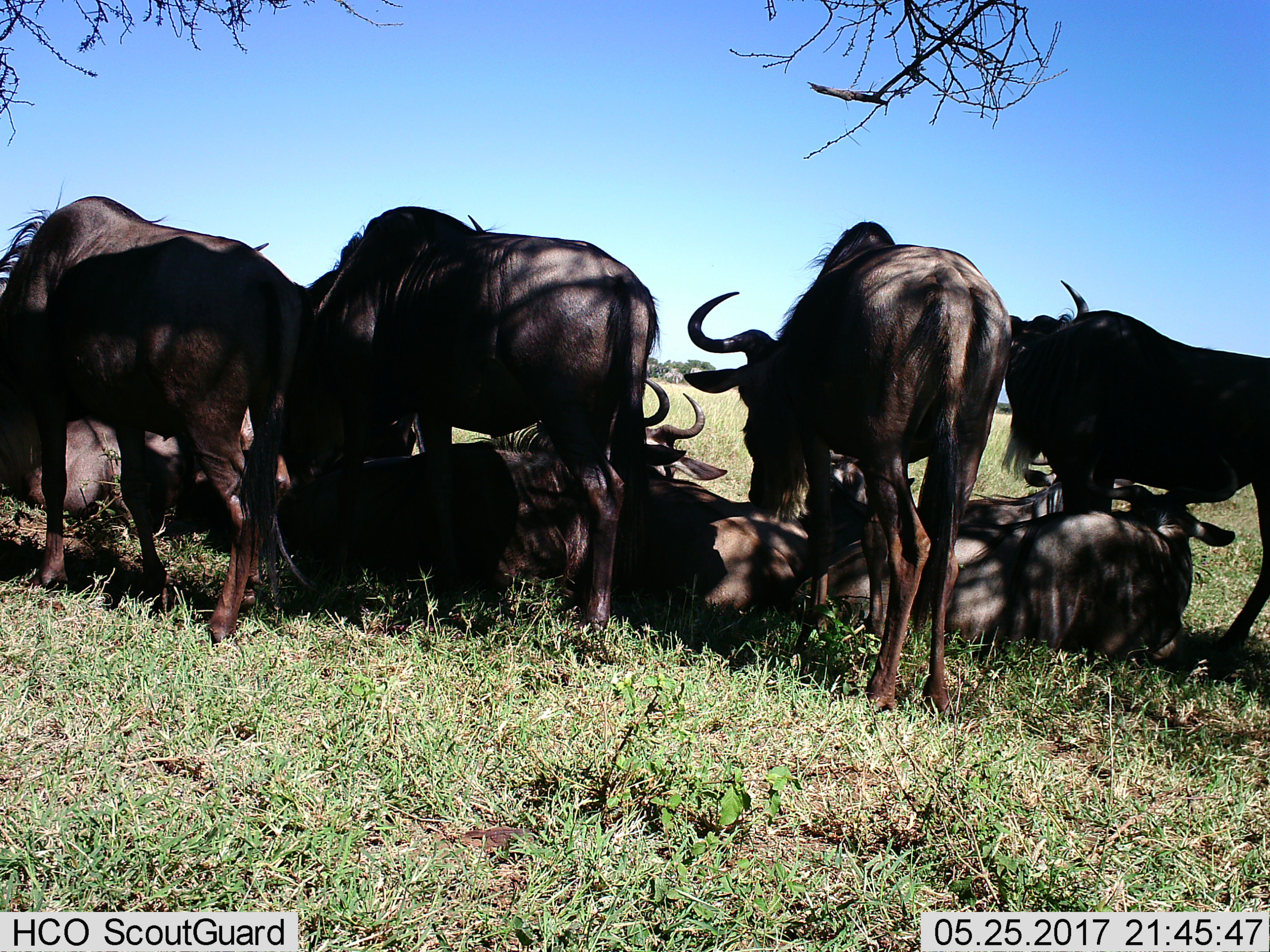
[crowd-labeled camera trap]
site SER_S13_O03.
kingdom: Animalia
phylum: Chordata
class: Mammalia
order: Artiodactyla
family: Bovidae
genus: Connochaetes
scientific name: Connochaetes taurinus taurinus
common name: blue wildebeest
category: wildebeestblue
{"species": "wildebeestblue (blue wildebeest) (Connochaetes taurinus taurinus)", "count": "10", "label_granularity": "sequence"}